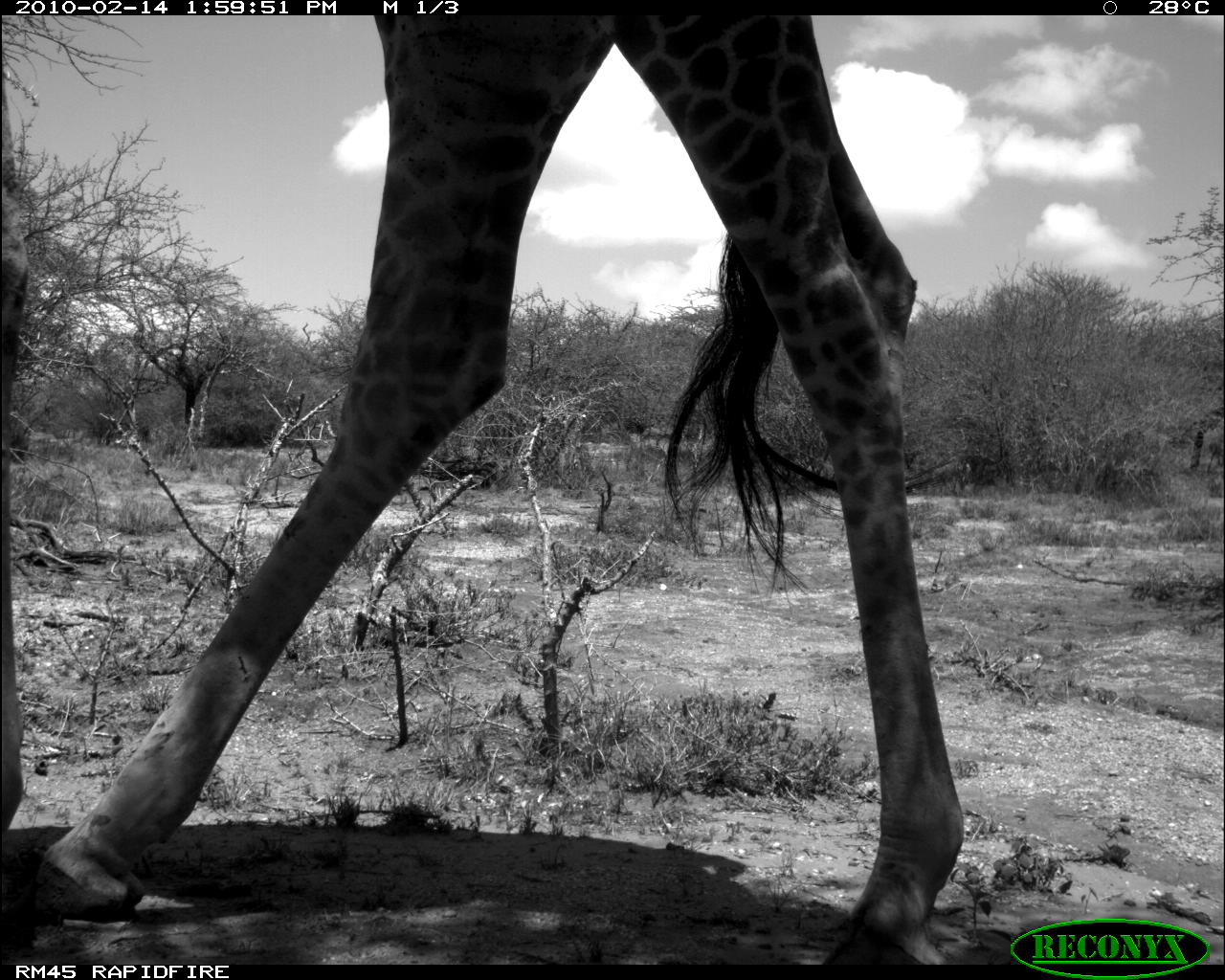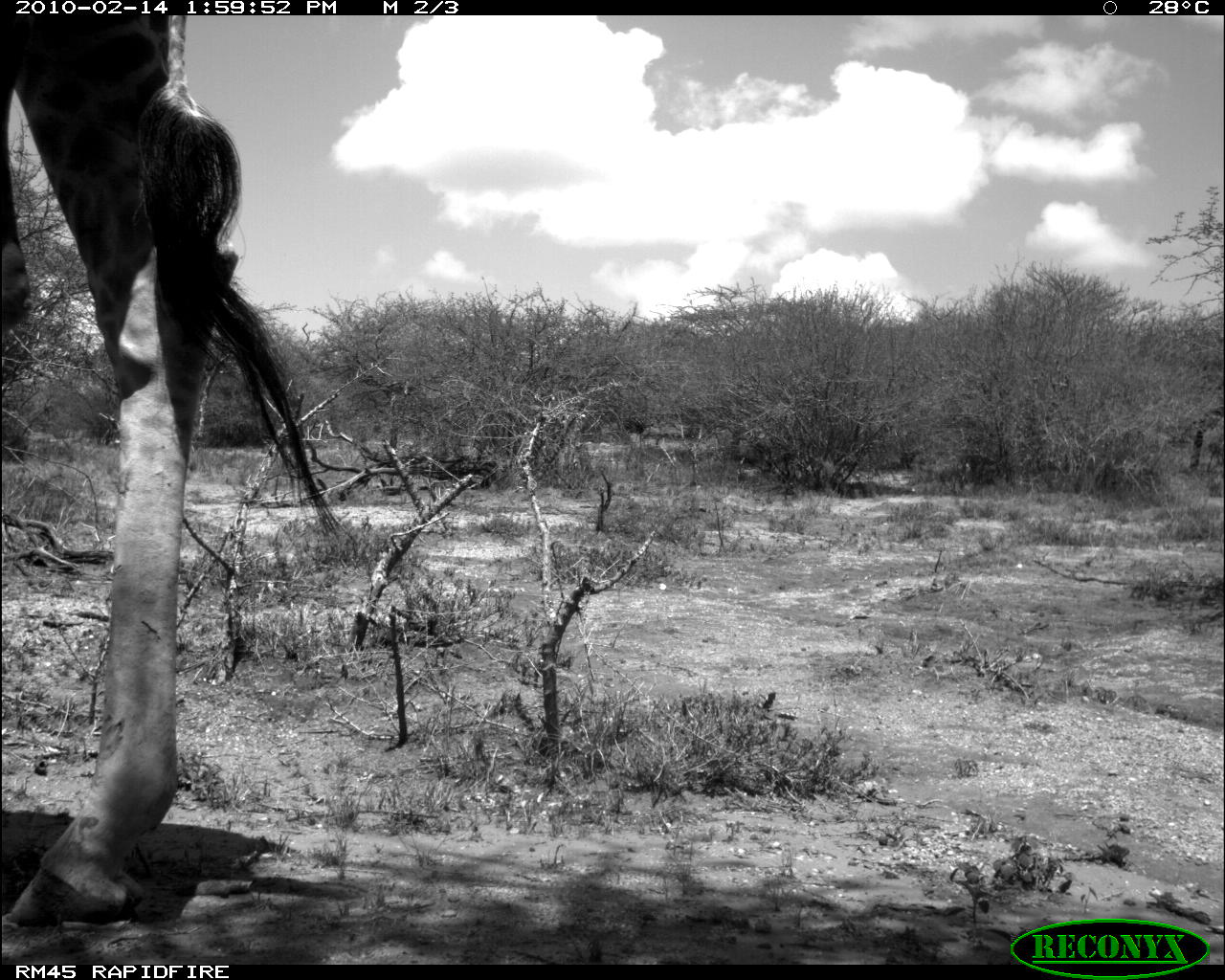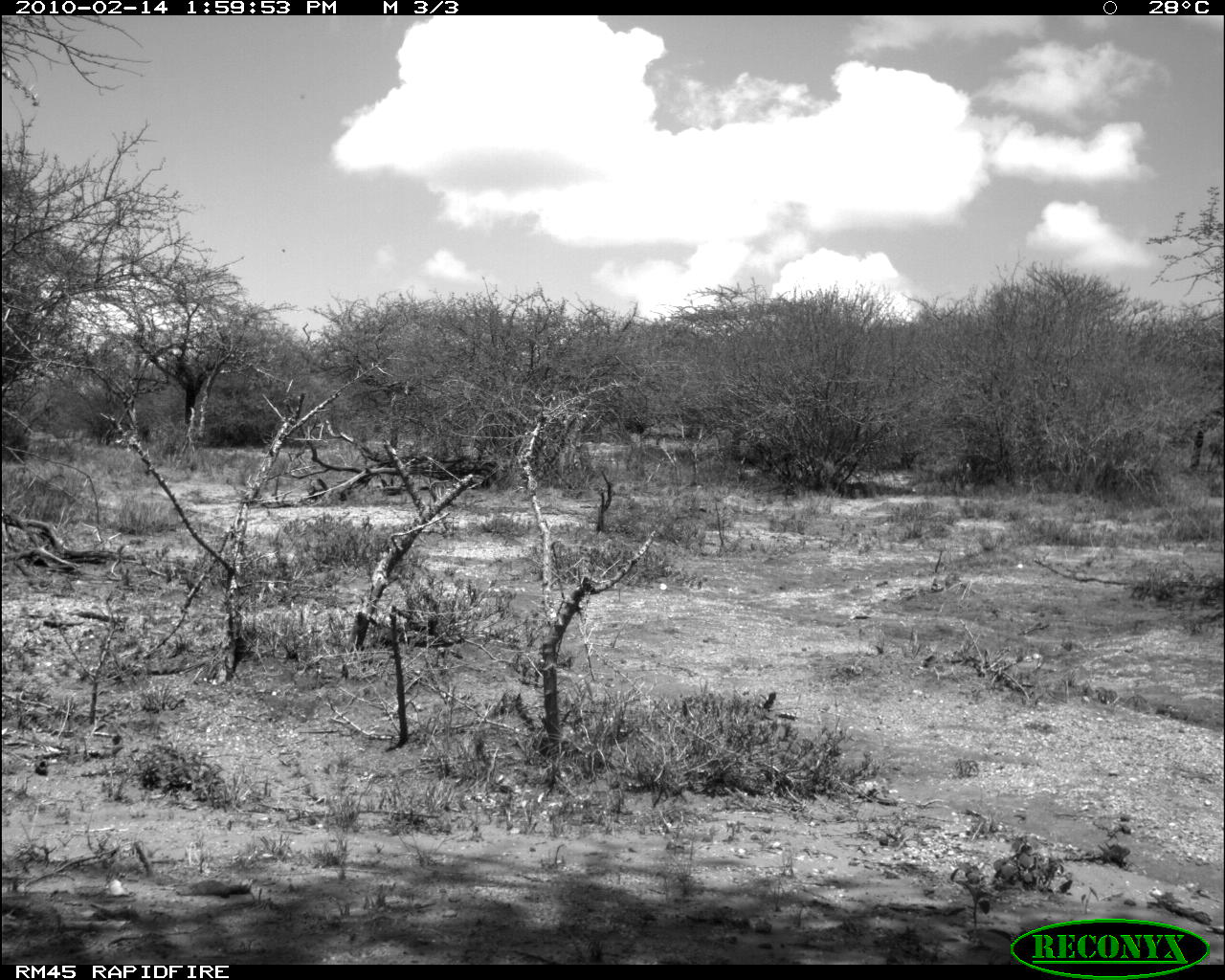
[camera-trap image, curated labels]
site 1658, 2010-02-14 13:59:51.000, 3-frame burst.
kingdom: Animalia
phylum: Chordata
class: Mammalia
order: Artiodactyla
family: Giraffidae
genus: Giraffa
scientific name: Giraffa camelopardalis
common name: giraffe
Giraffa camelopardalis (giraffe), count 1.